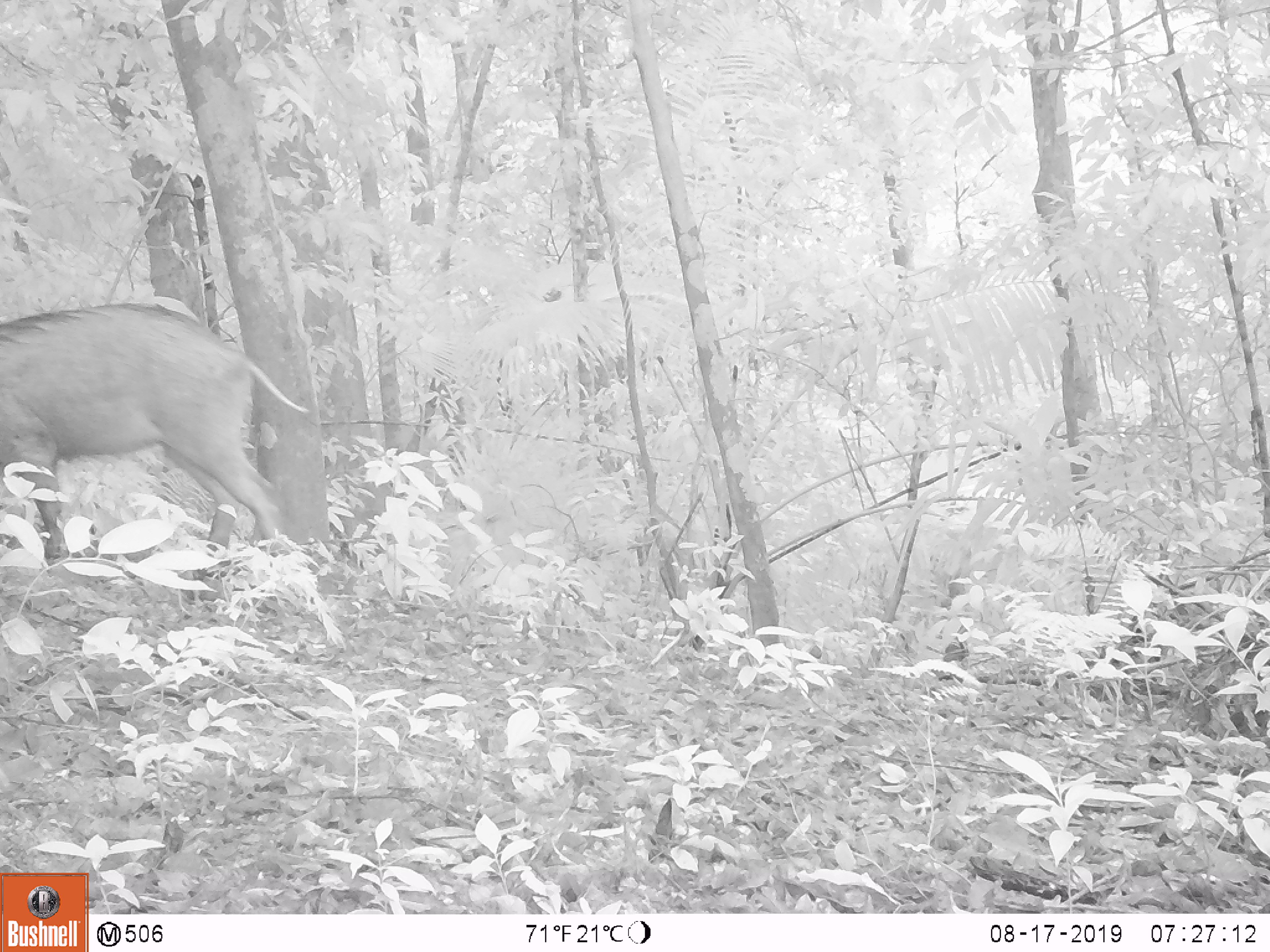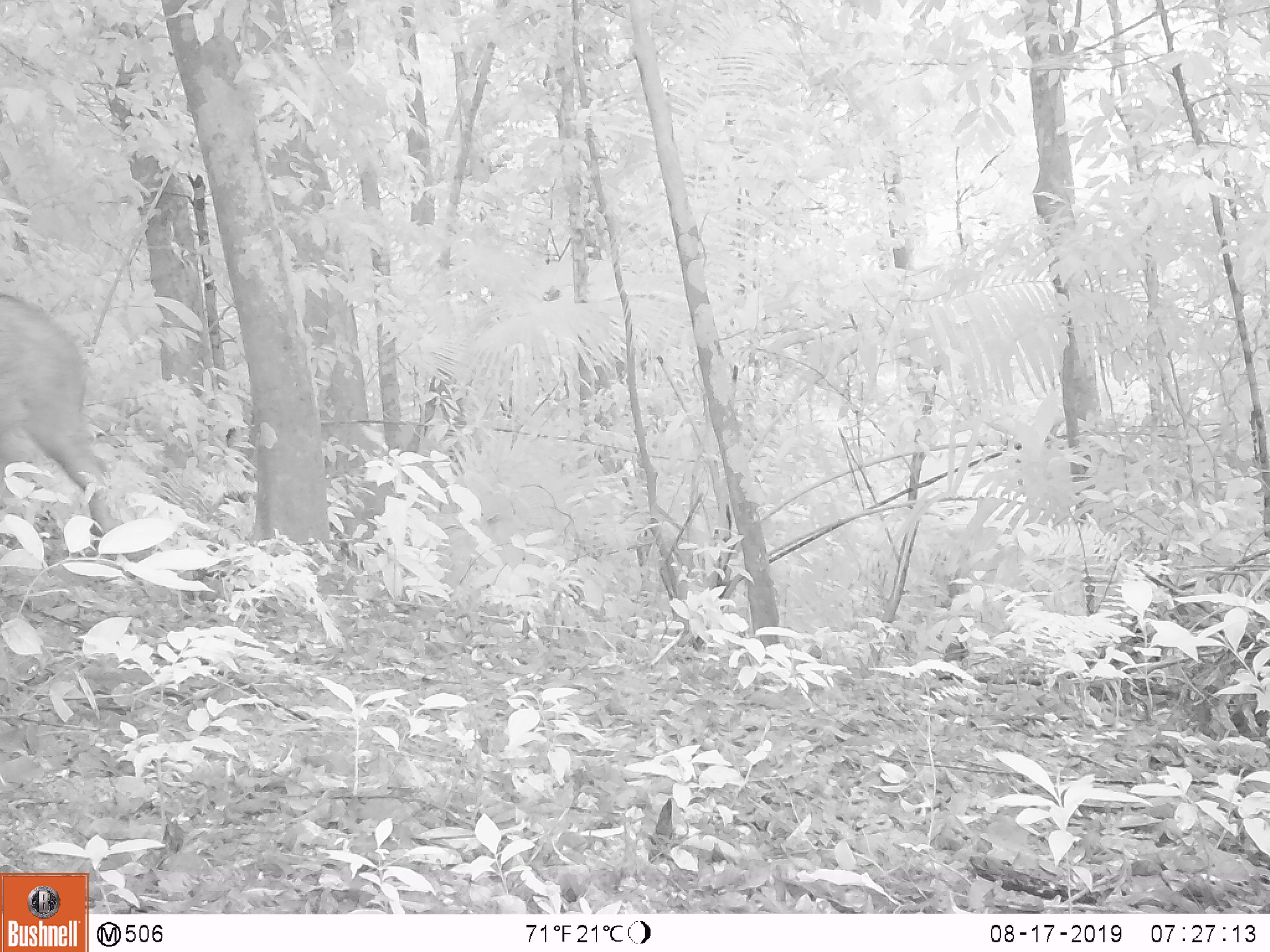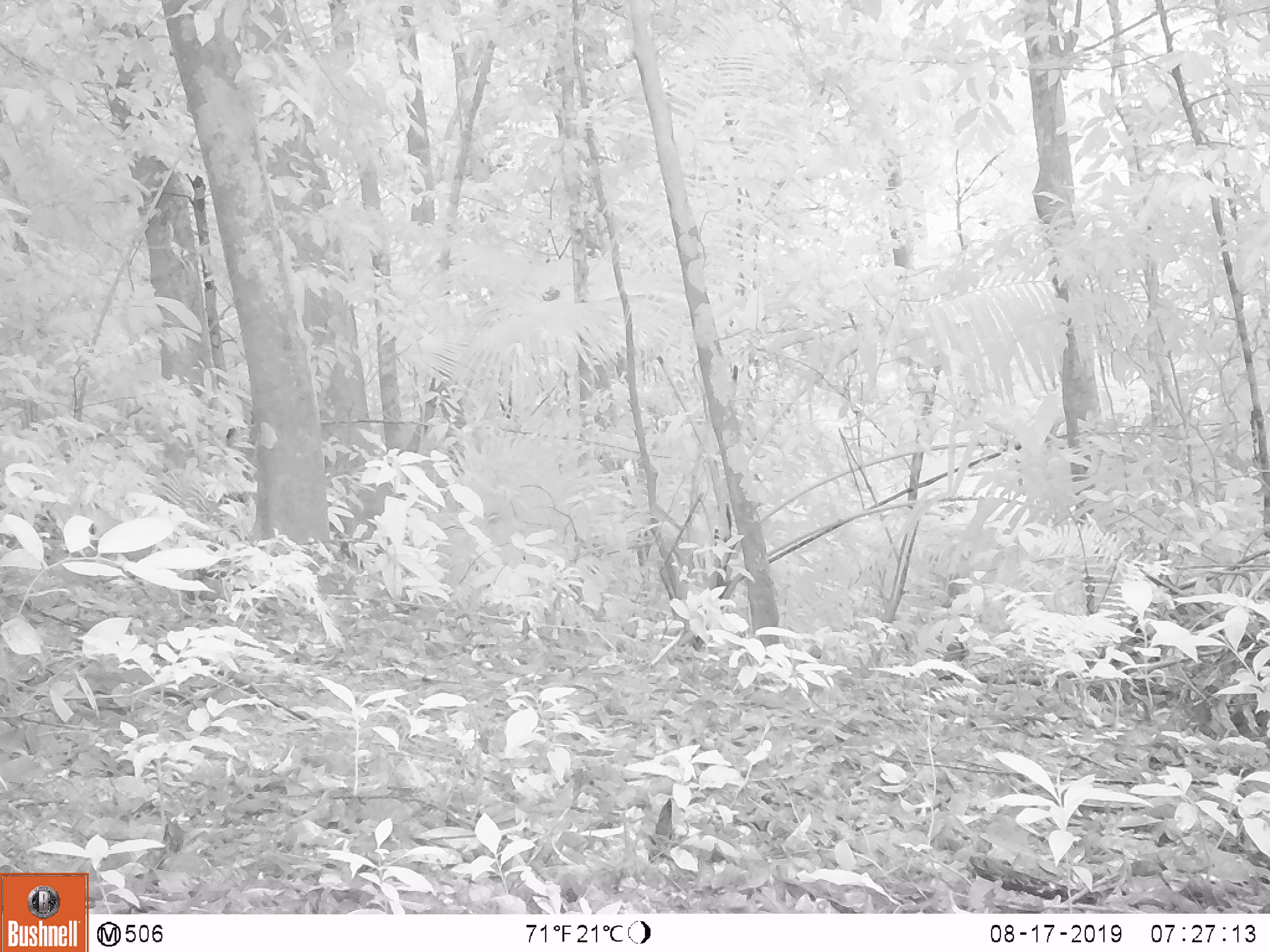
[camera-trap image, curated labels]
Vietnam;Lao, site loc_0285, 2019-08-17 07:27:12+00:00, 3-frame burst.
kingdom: Animalia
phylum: Chordata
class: Mammalia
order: Artiodactyla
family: Suidae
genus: Sus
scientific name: Sus scrofa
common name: eurasian wild pig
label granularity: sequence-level